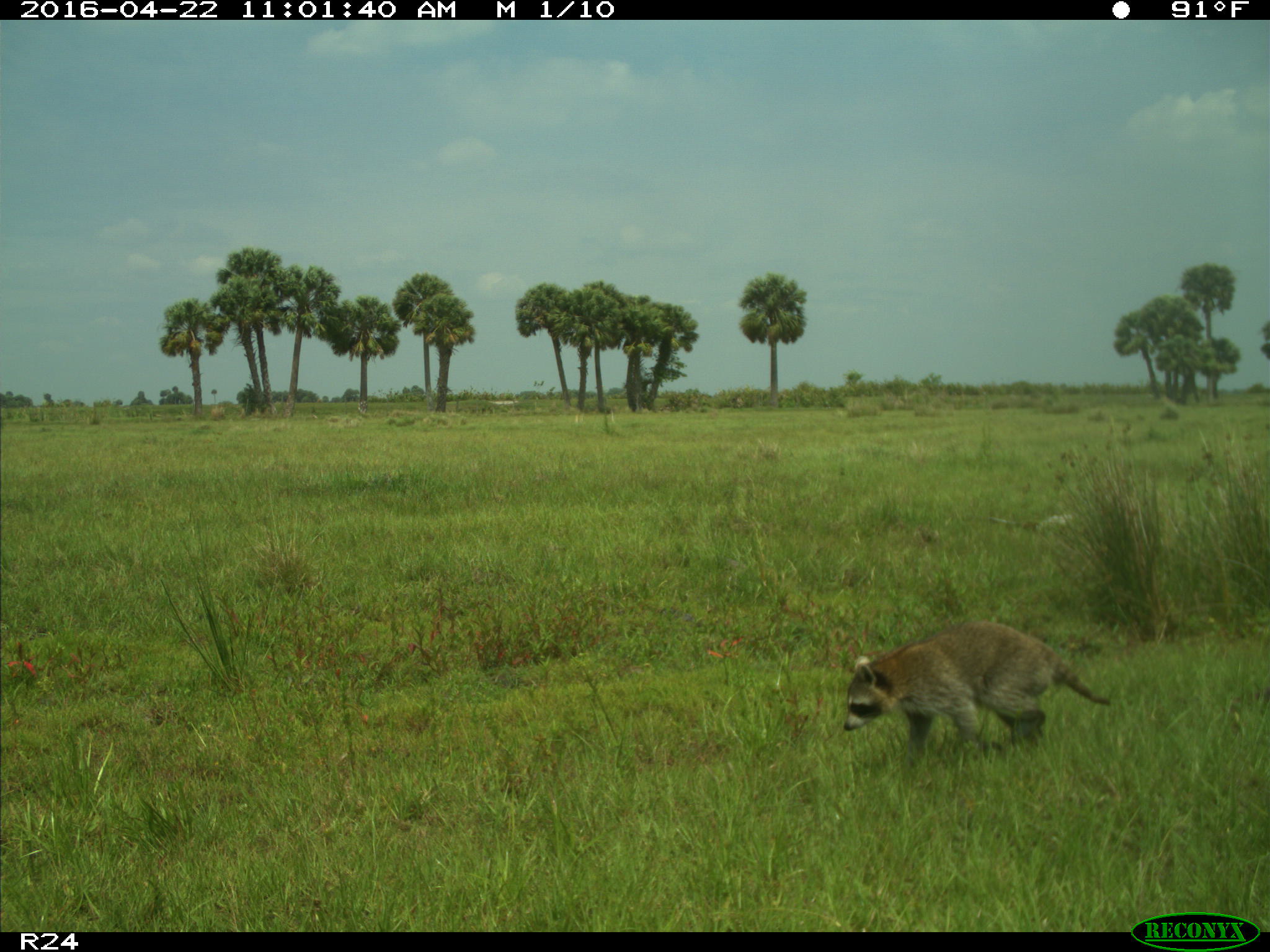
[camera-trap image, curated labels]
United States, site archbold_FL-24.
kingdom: Animalia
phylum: Chordata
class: Mammalia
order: Carnivora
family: Procyonidae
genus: Procyon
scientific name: Procyon lotor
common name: common raccoon